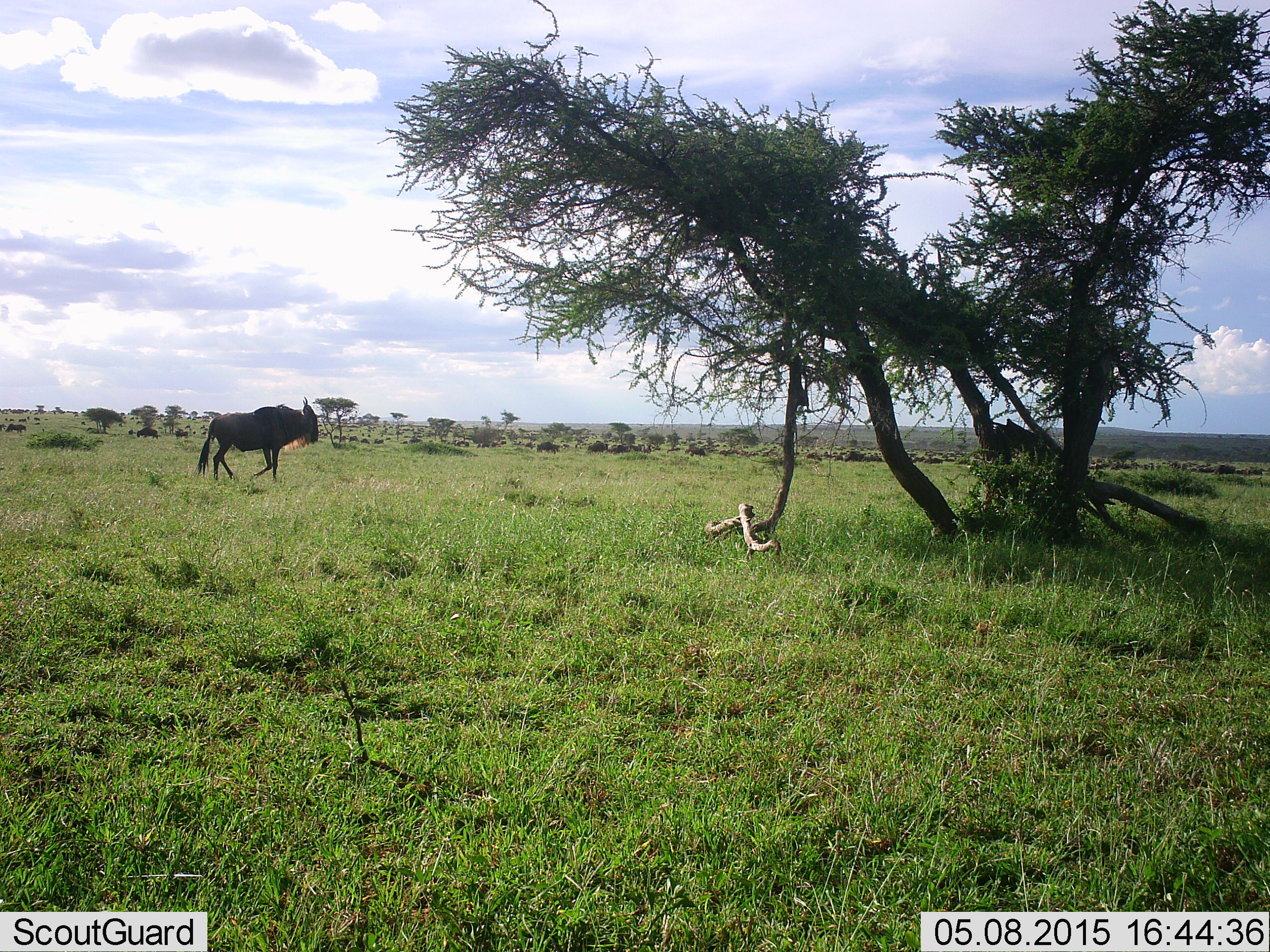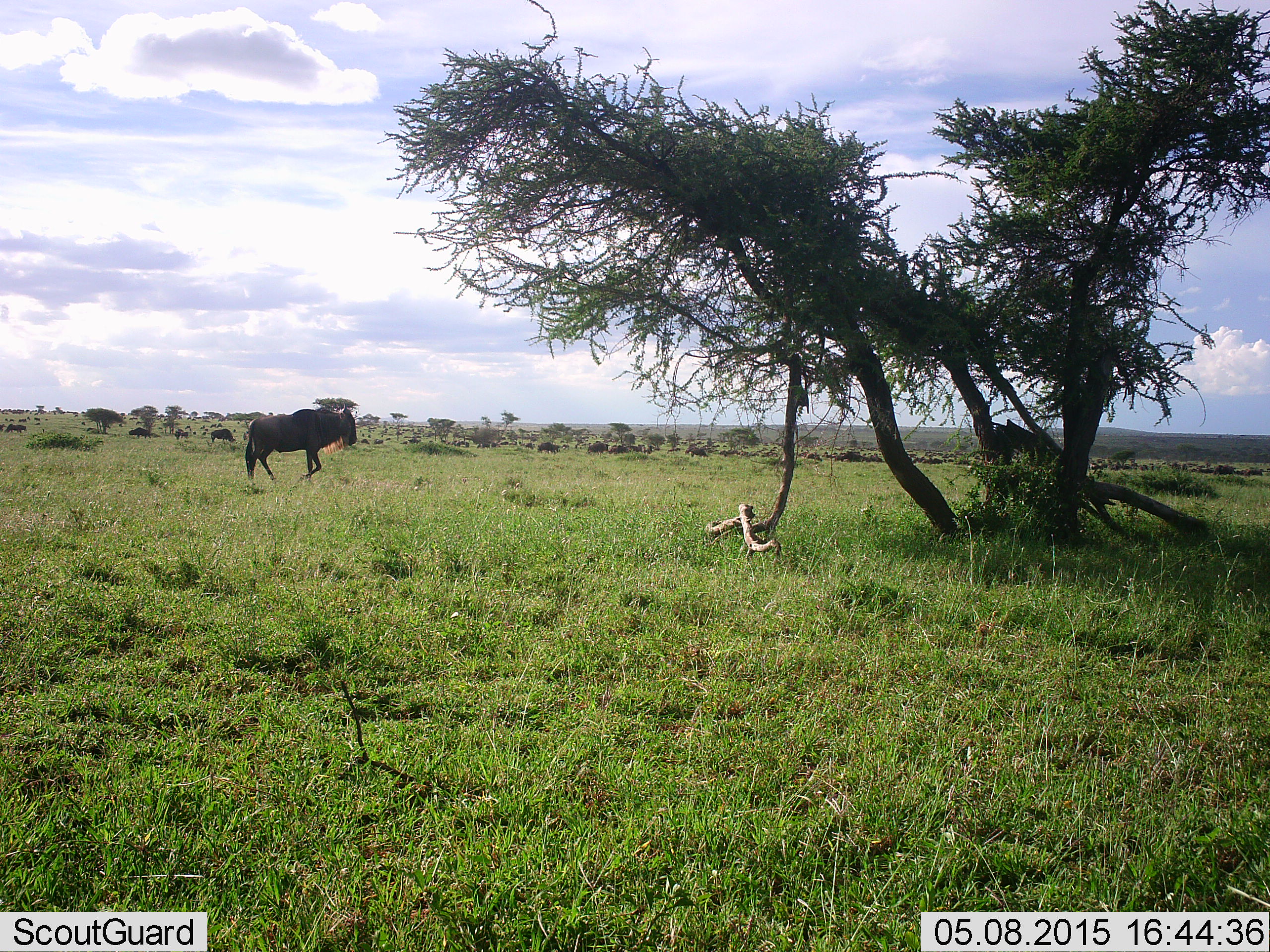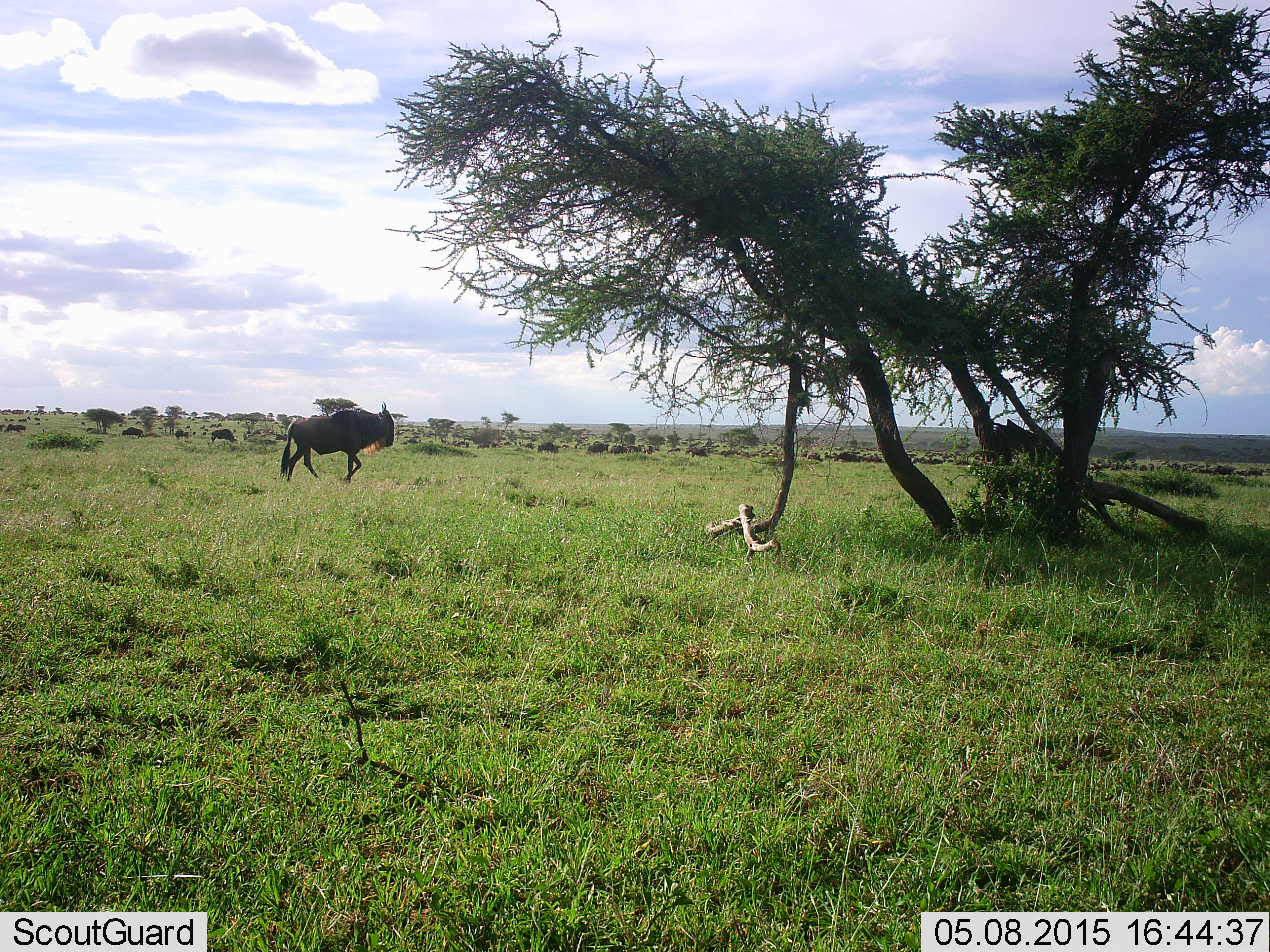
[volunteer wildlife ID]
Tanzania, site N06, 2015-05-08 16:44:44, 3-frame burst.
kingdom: Animalia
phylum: Chordata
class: Mammalia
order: Artiodactyla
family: Bovidae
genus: Connochaetes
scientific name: Connochaetes taurinus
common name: blue wildebeest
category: wildebeest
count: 11-50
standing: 20%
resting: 10%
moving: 100%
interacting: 0%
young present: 0%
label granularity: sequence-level